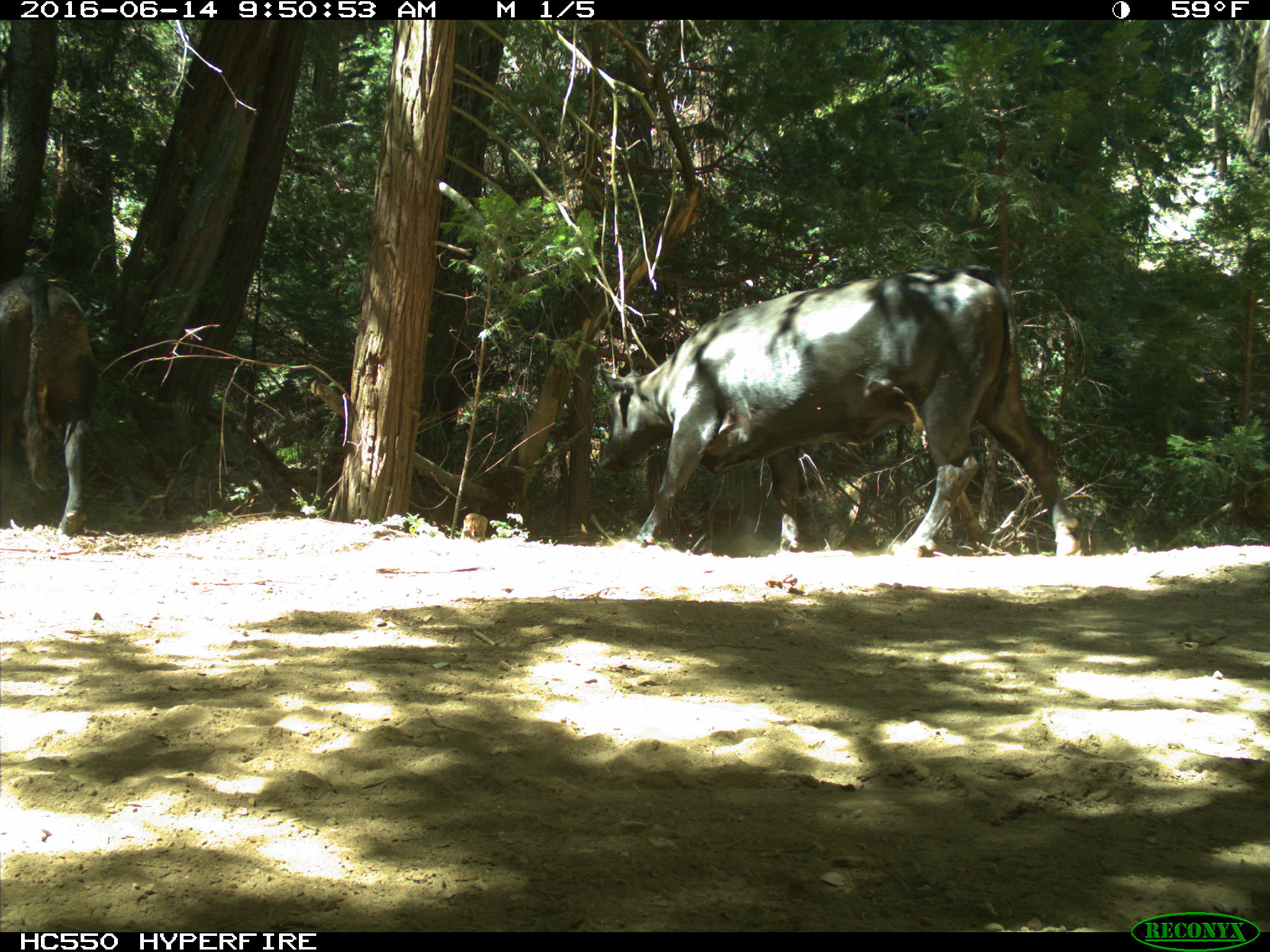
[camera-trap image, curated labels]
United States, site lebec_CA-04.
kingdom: Animalia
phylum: Chordata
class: Mammalia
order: Artiodactyla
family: Bovidae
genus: Bos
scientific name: Bos taurus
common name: domestic cow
Bos taurus (domestic cow).